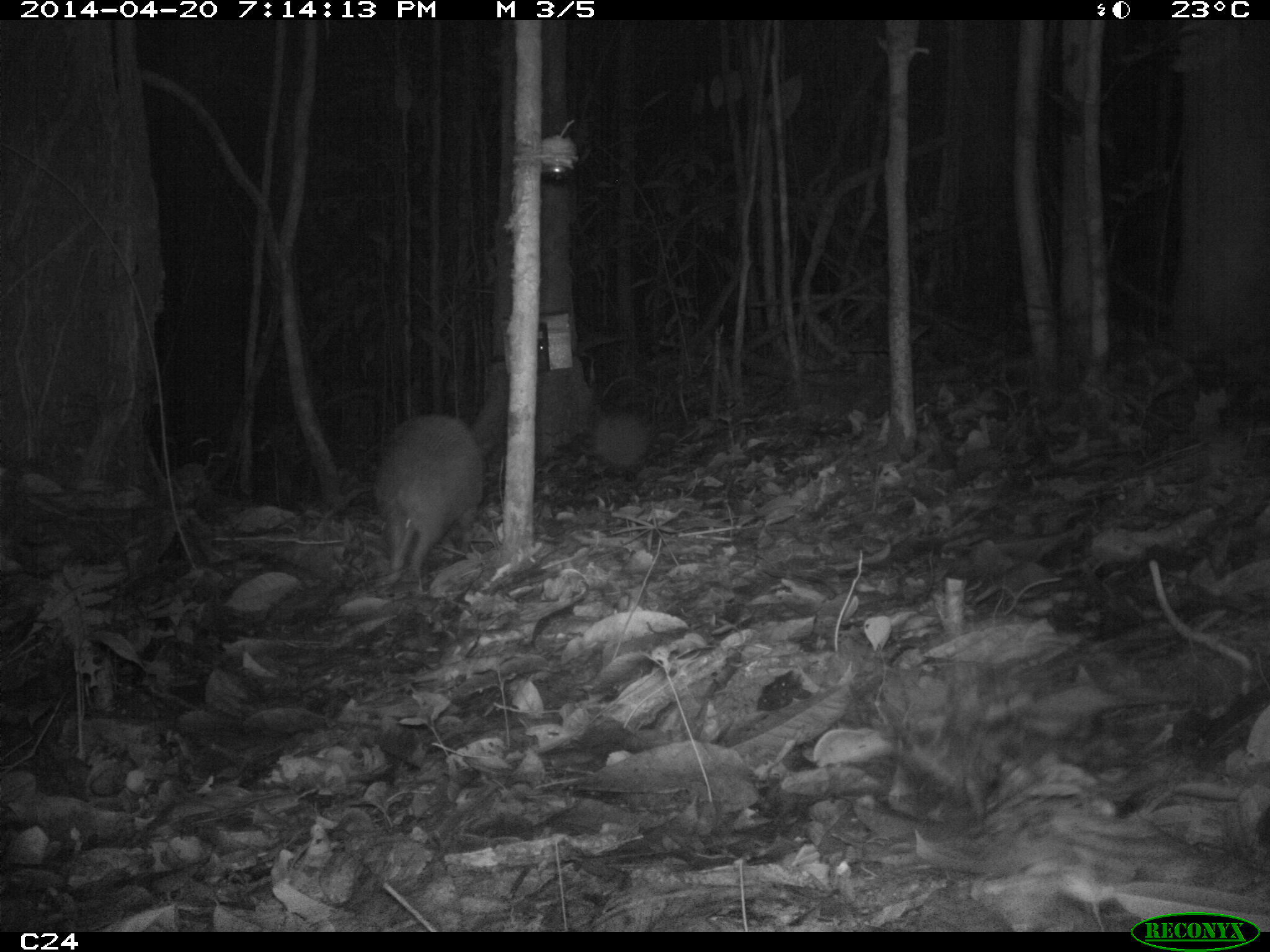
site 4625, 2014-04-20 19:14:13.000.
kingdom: Animalia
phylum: Chordata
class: Mammalia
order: Cingulata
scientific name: Cingulata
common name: armadillo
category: unknown armadillo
Unknown armadillo (armadillo) (Cingulata), count 1, age adult.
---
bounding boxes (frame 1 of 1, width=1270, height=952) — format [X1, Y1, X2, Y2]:
unknown armadillo: [373, 412, 481, 577]